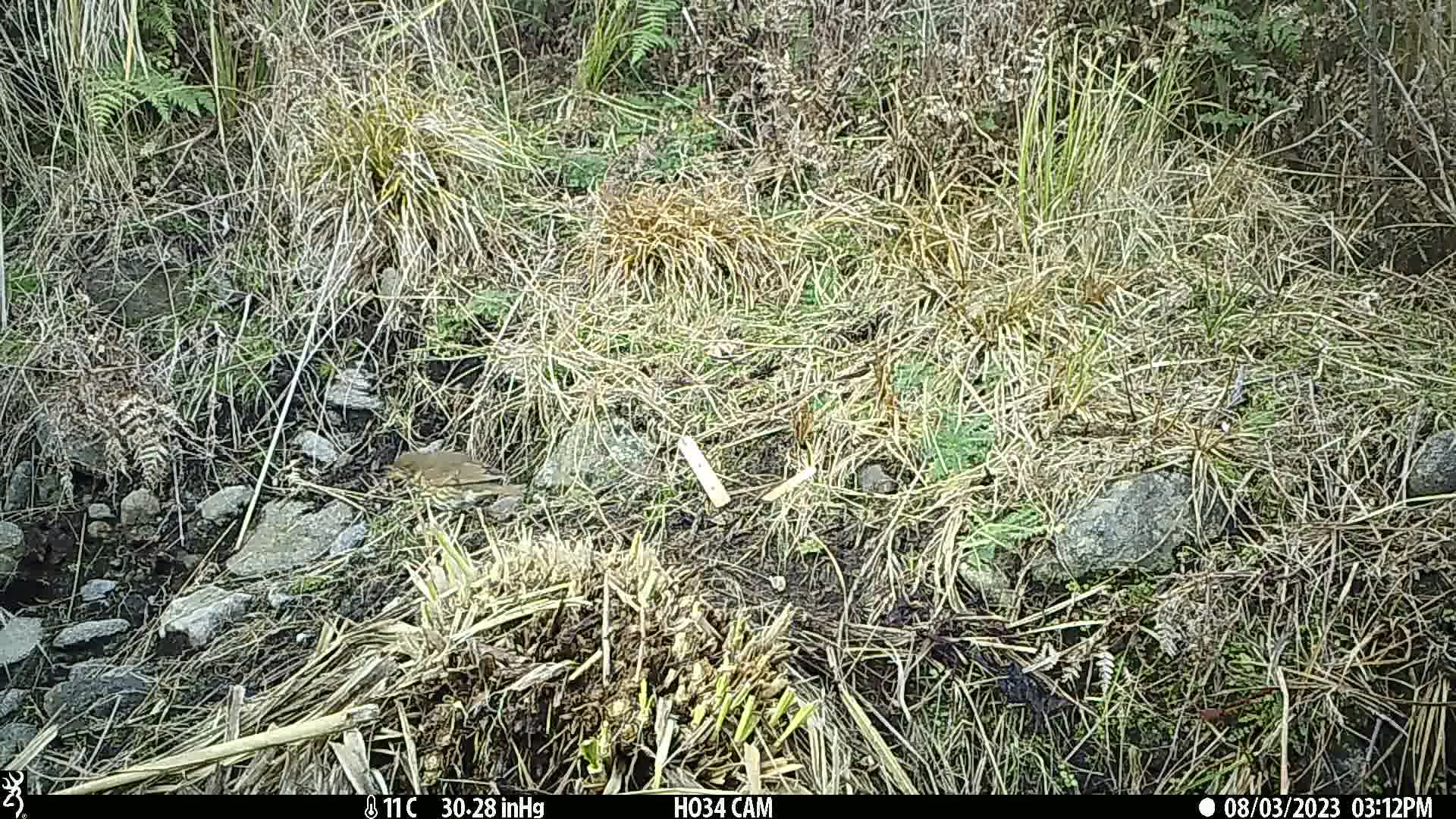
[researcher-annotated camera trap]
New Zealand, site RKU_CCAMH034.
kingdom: Animalia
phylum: Chordata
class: Aves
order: Passeriformes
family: Turdidae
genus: Turdus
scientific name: Turdus philomelos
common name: song thrush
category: thrush